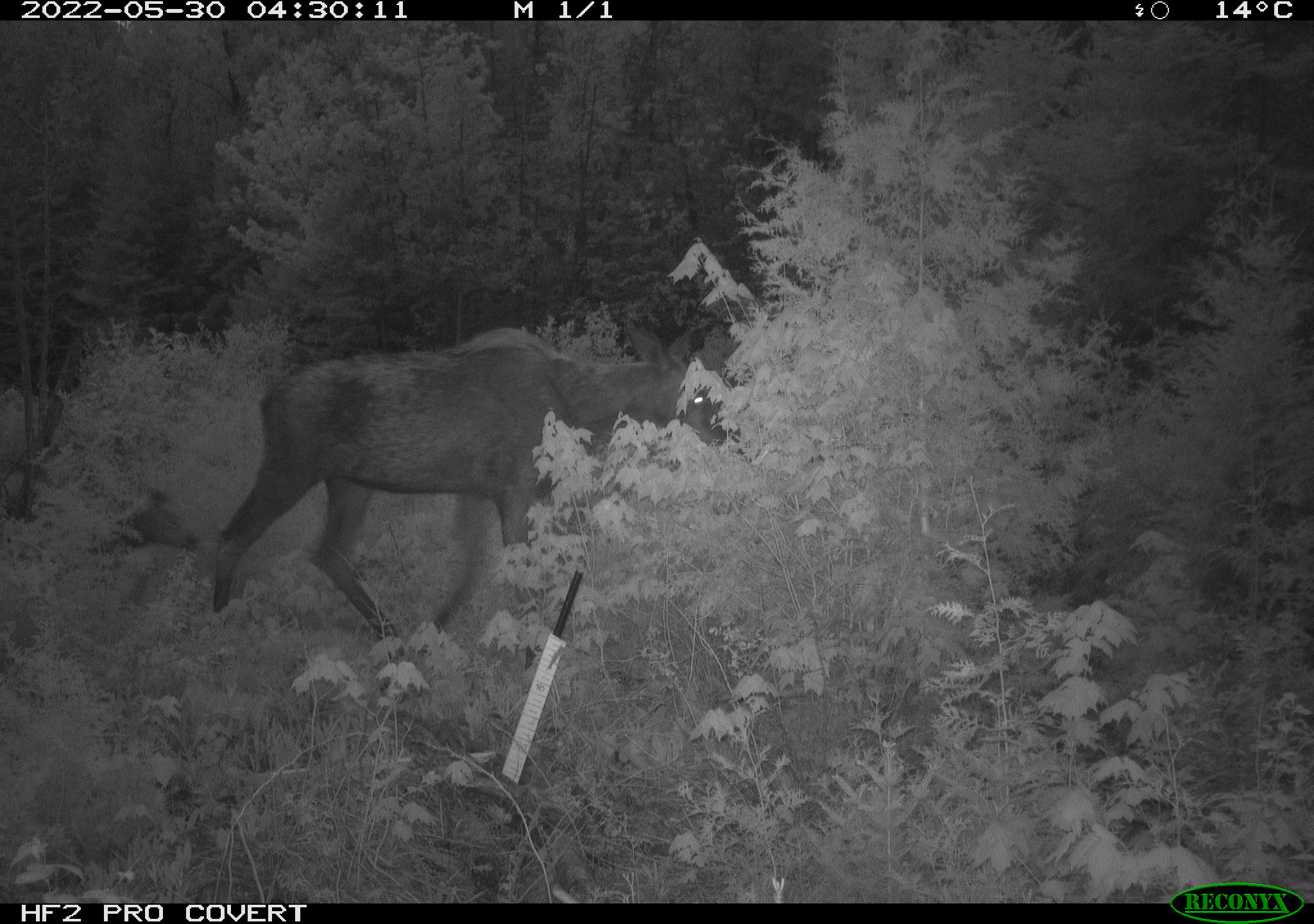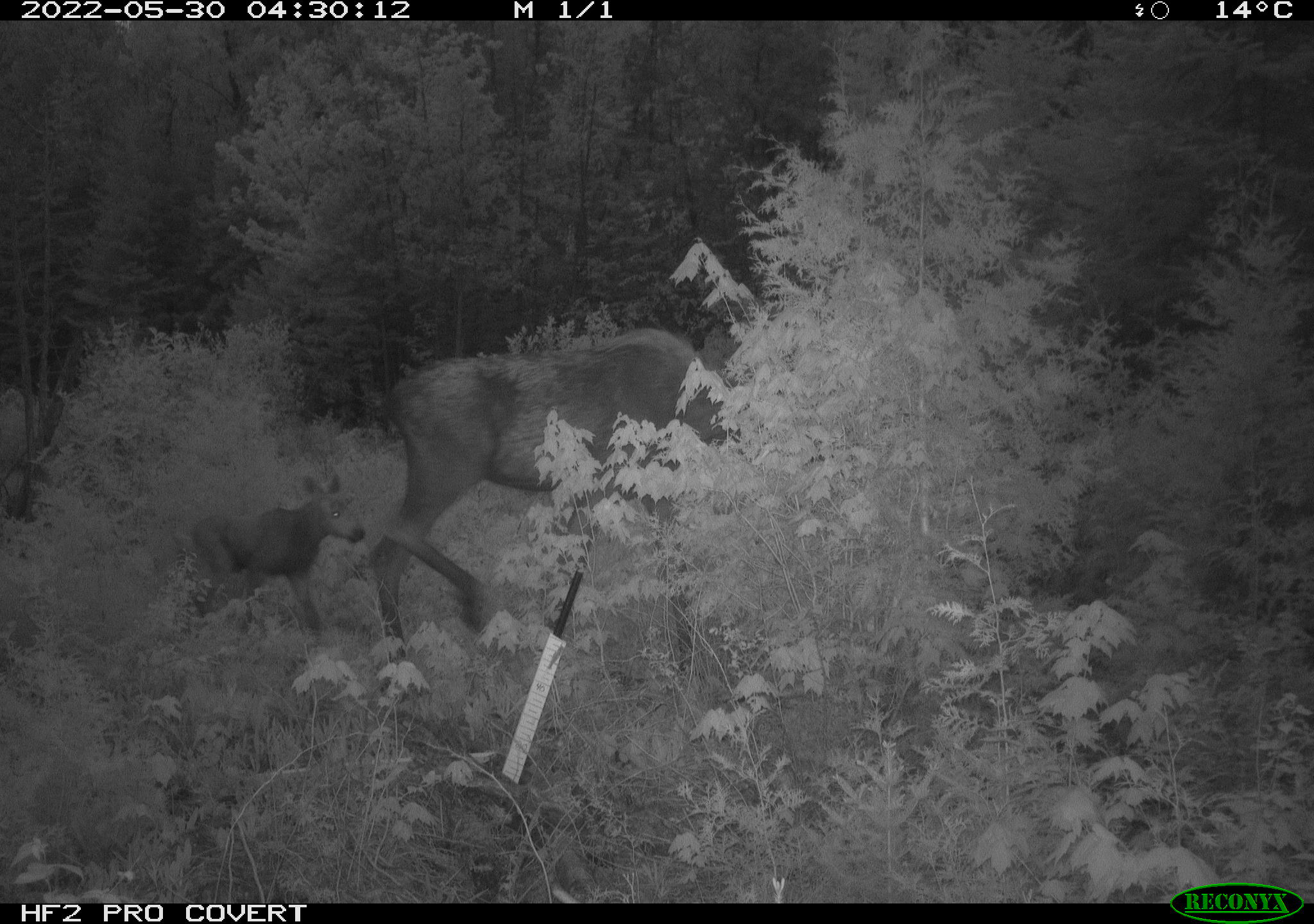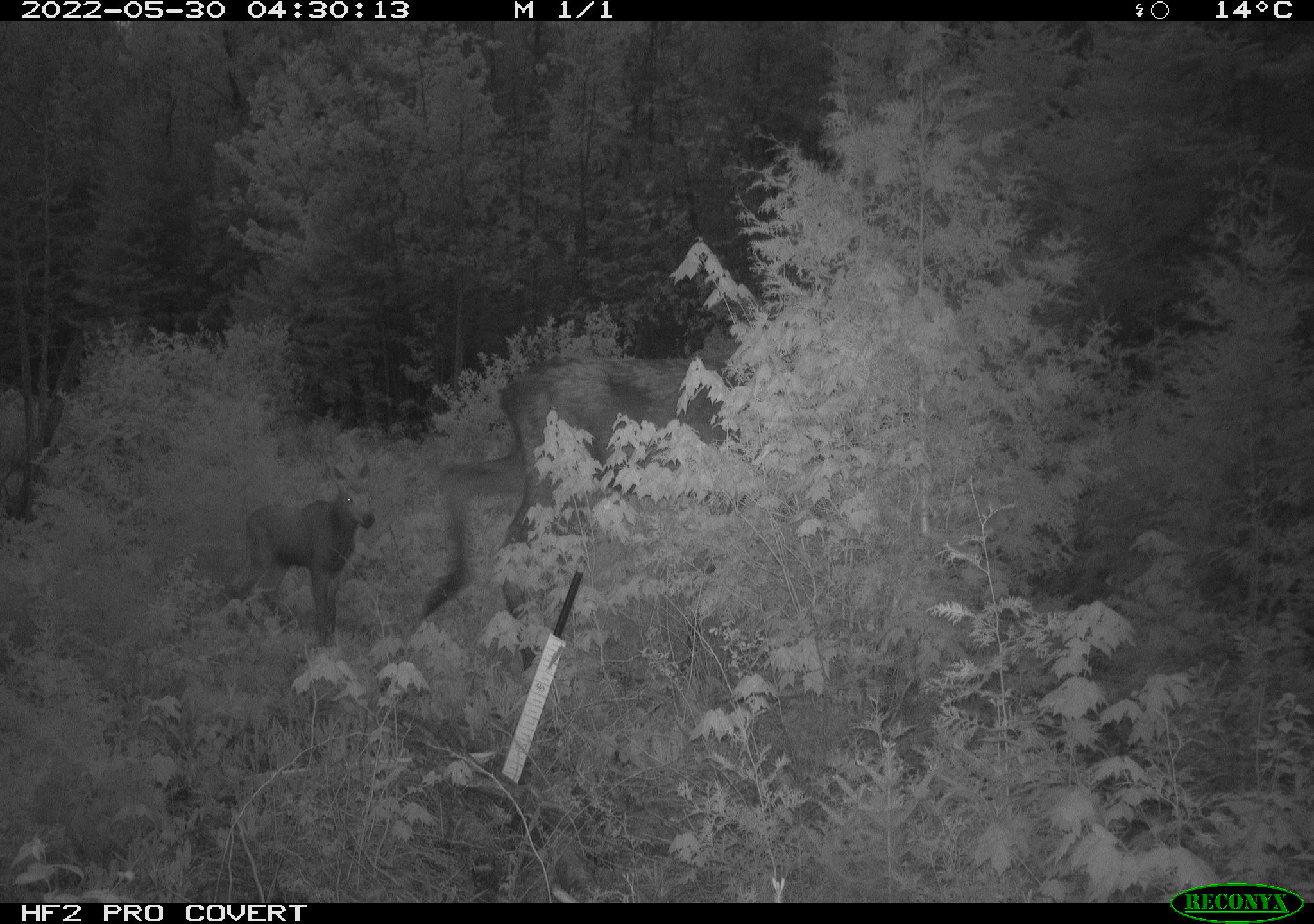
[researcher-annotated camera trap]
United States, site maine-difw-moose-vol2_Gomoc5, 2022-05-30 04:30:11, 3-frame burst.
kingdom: Animalia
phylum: Chordata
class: Mammalia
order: Artiodactyla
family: Cervidae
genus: Alces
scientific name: Alces alces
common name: moose